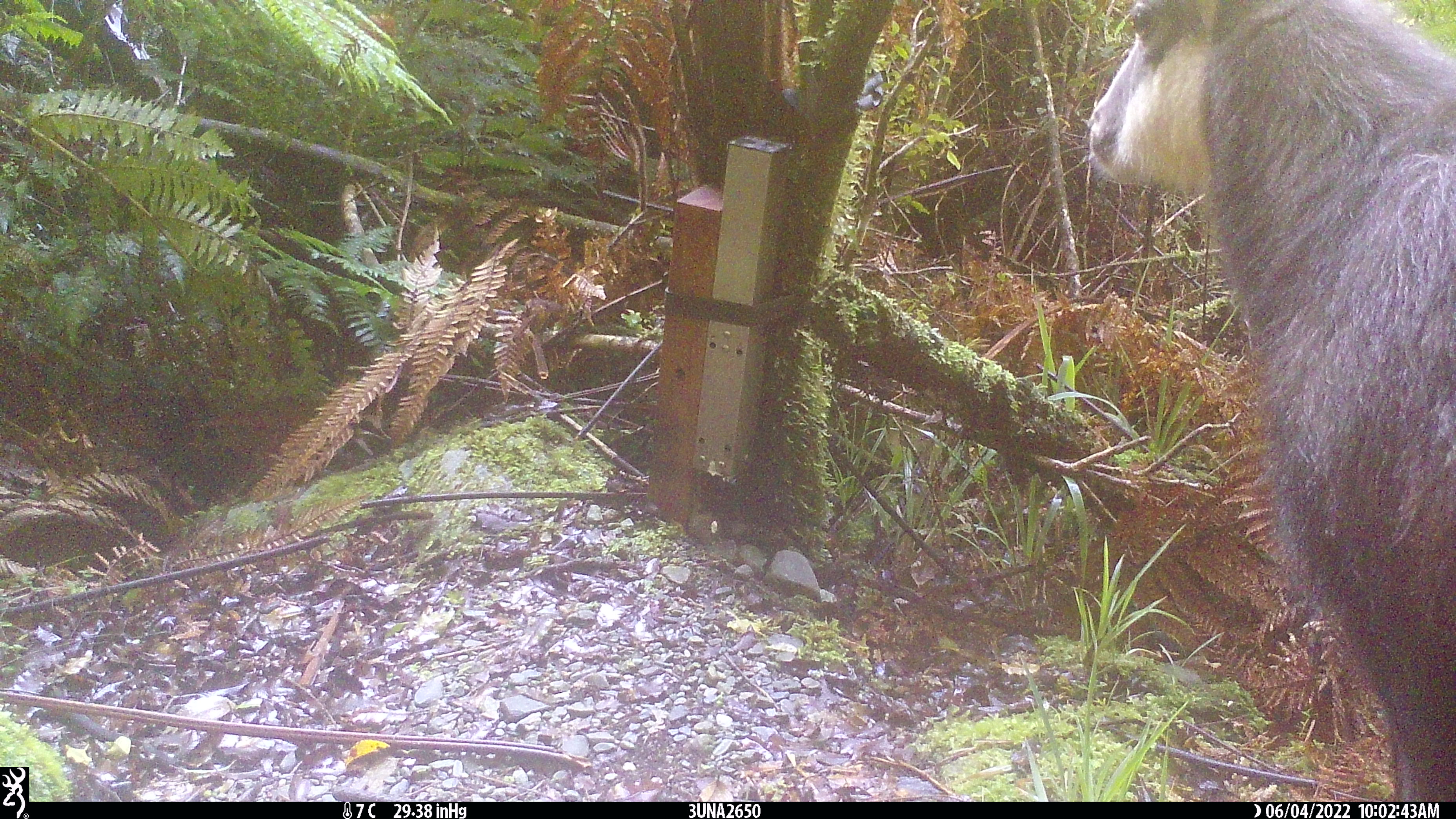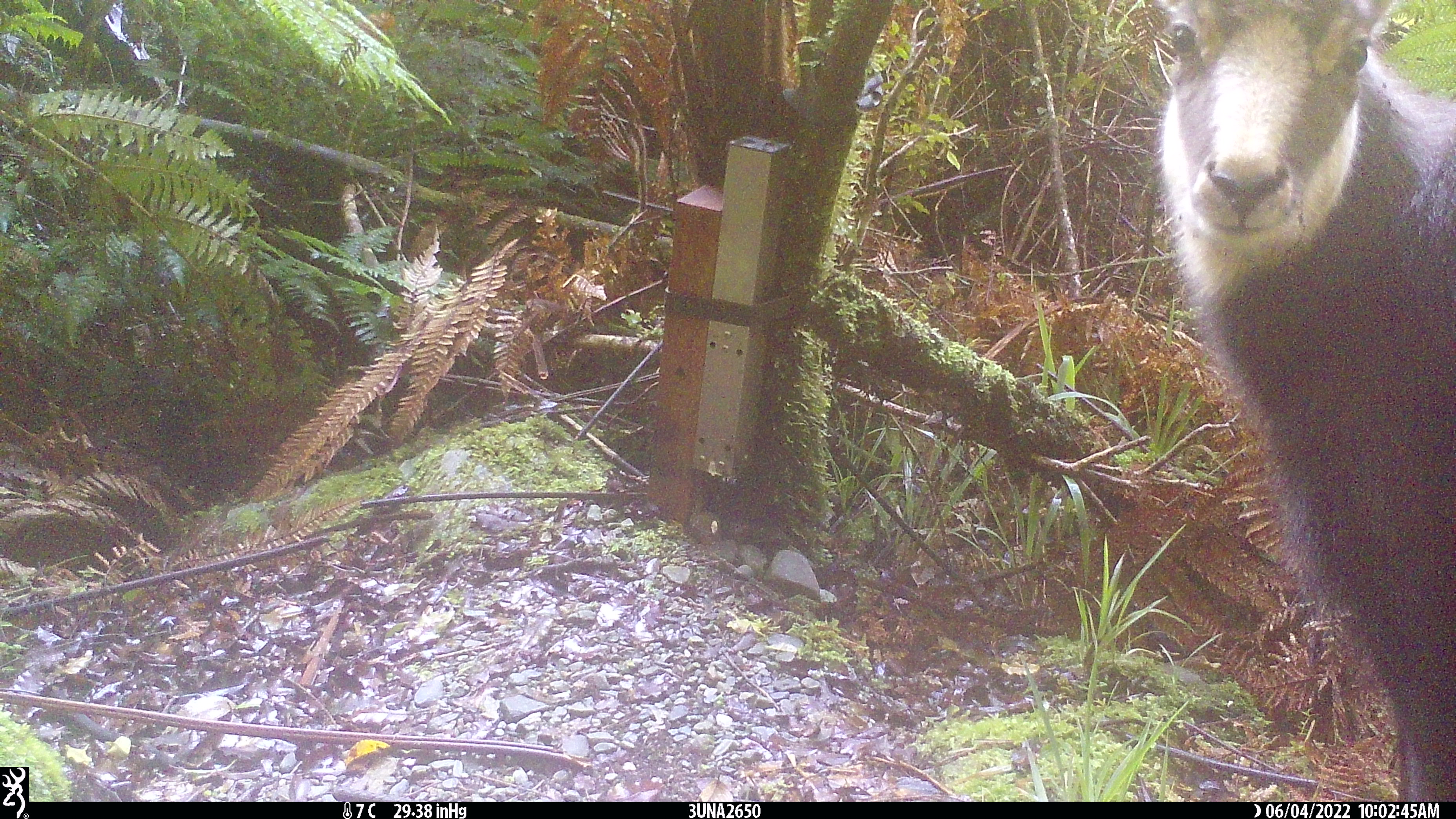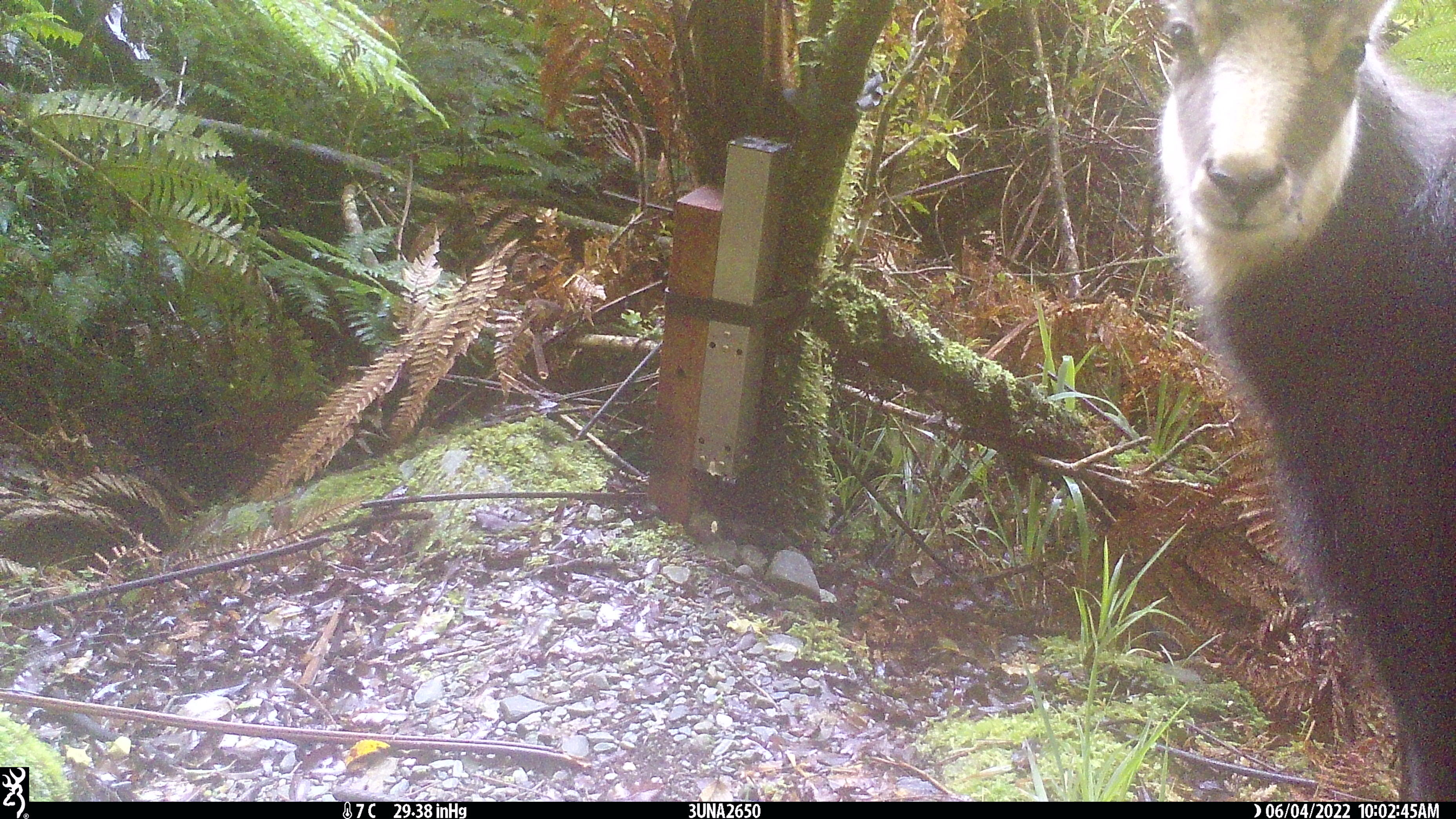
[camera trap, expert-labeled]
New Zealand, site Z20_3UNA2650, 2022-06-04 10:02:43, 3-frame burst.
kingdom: Animalia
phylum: Chordata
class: Mammalia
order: Artiodactyla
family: Bovidae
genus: Rupicapra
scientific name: Rupicapra rupicapra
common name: alpine chamois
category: chamois